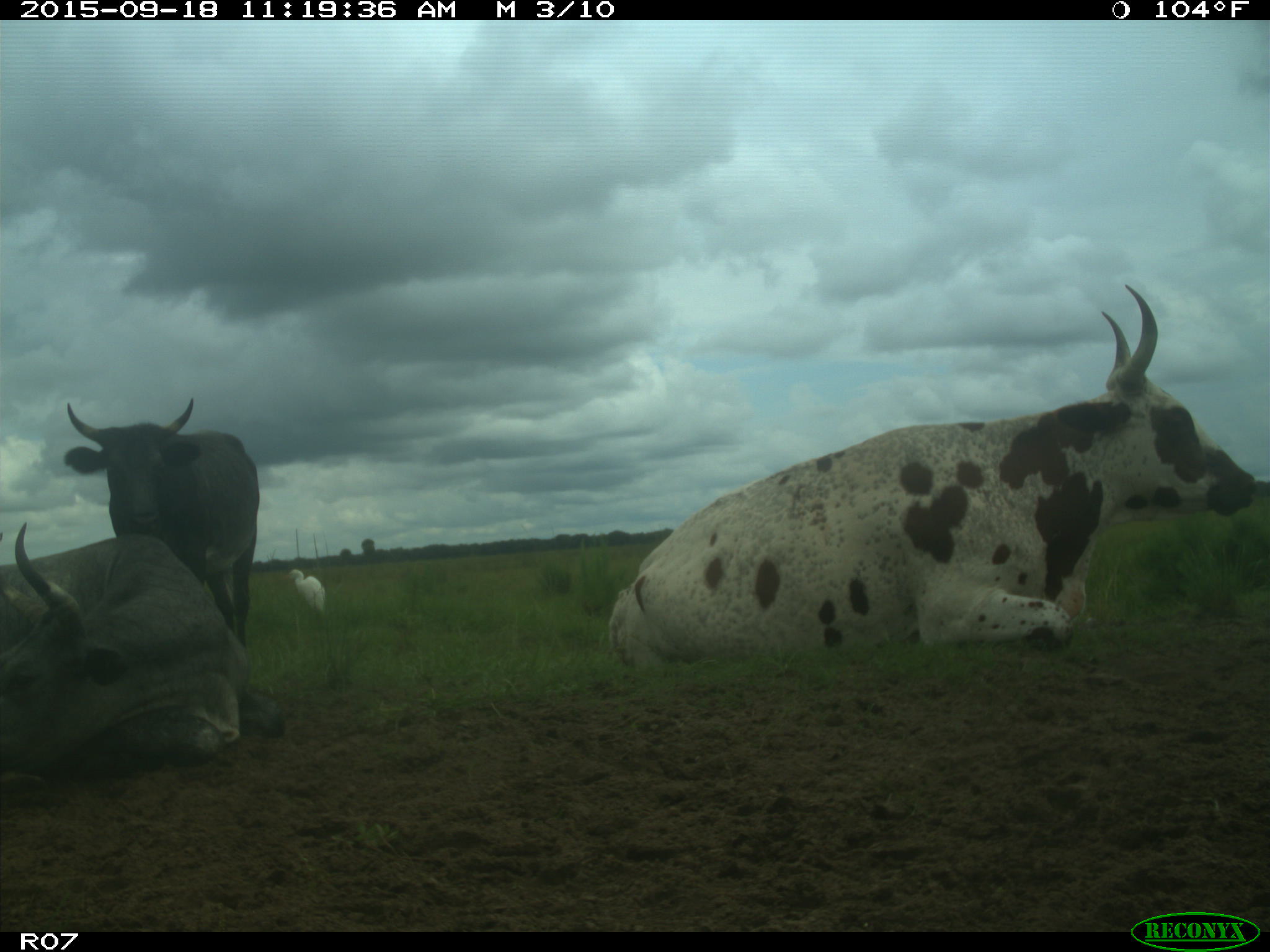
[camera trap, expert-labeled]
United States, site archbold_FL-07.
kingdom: Animalia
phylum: Chordata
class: Mammalia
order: Artiodactyla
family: Bovidae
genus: Bos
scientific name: Bos taurus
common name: domestic cow